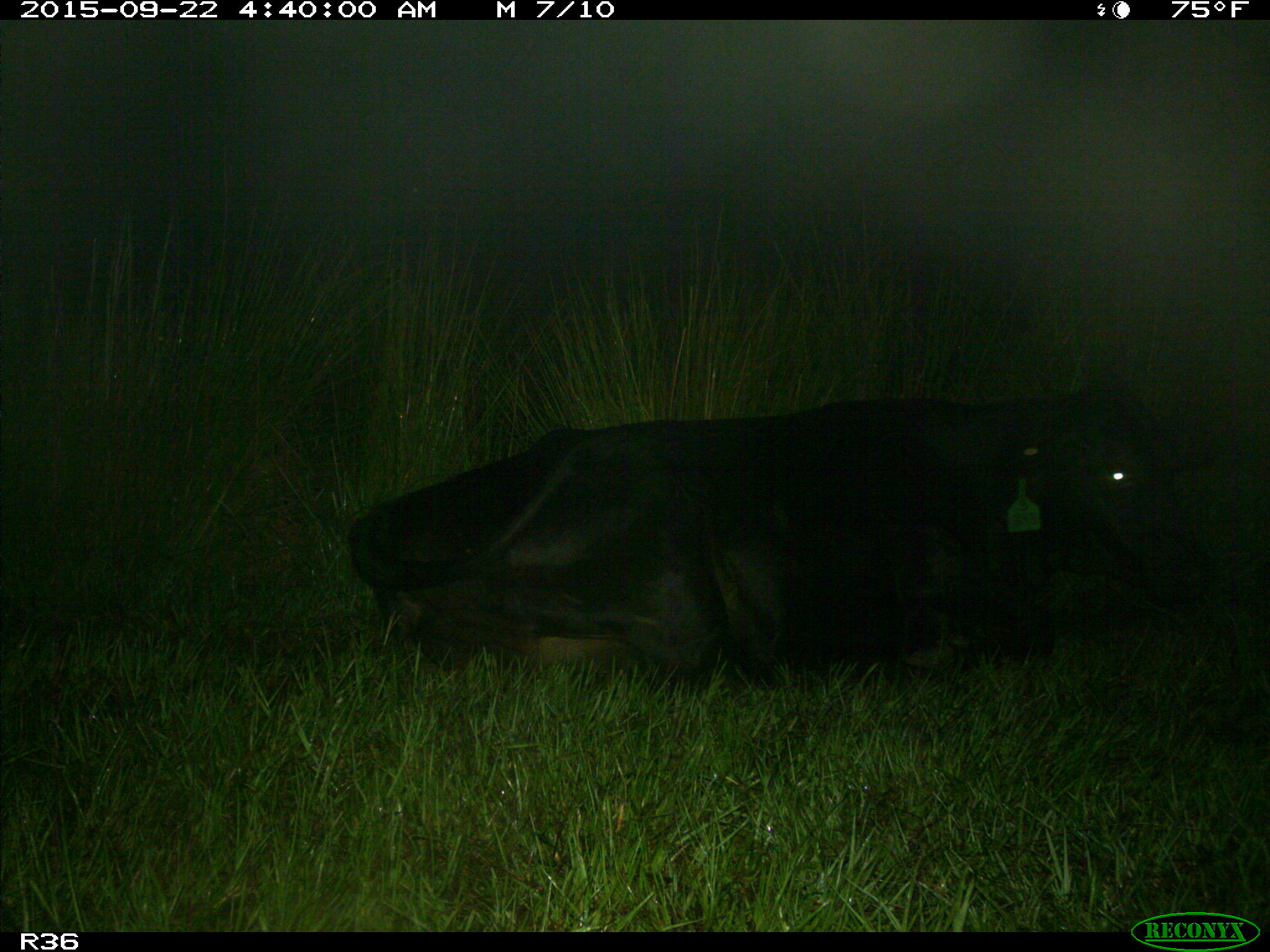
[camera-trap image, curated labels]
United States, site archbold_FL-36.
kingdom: Animalia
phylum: Chordata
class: Mammalia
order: Artiodactyla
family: Bovidae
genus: Bos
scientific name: Bos taurus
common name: domestic cow